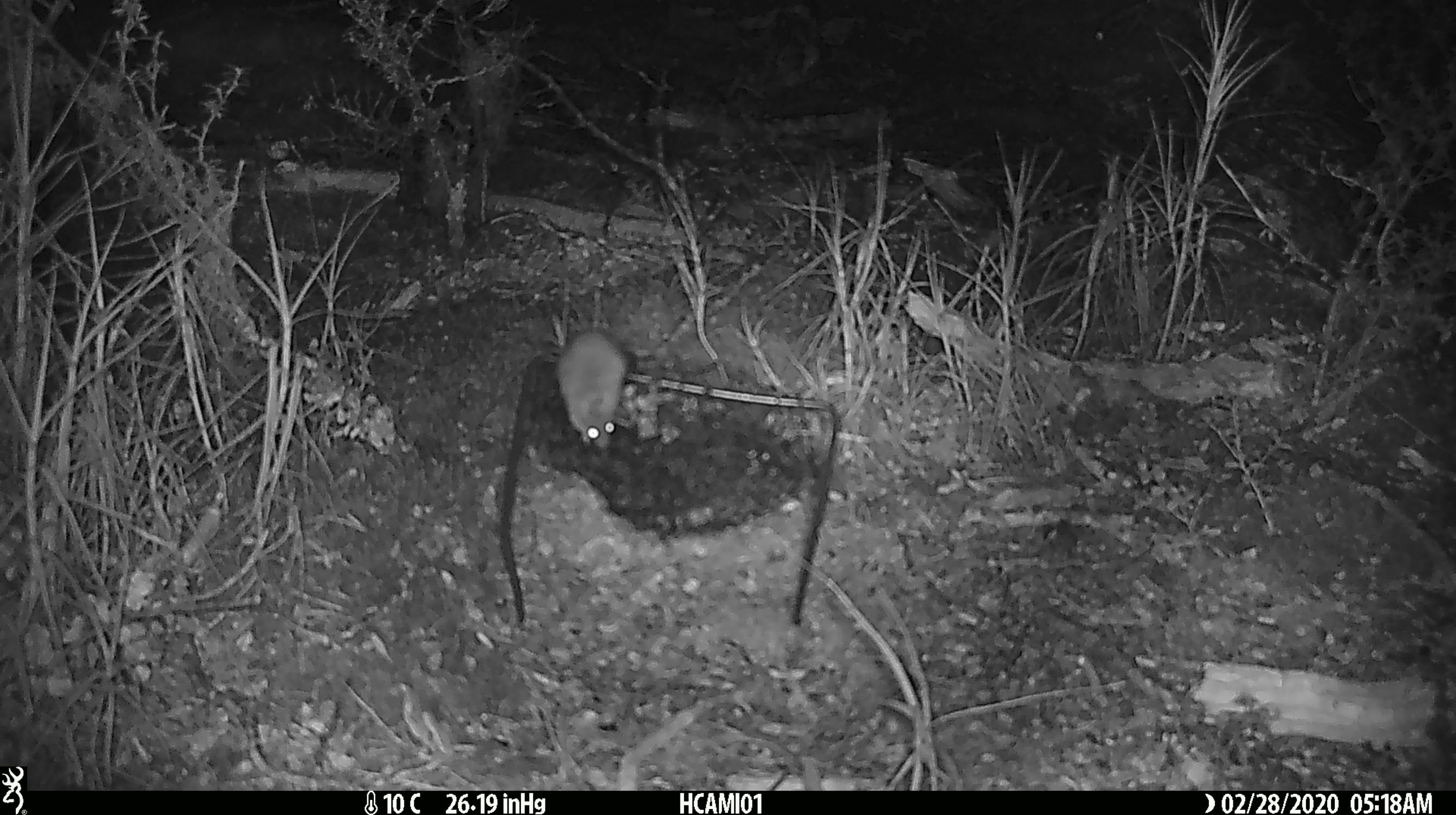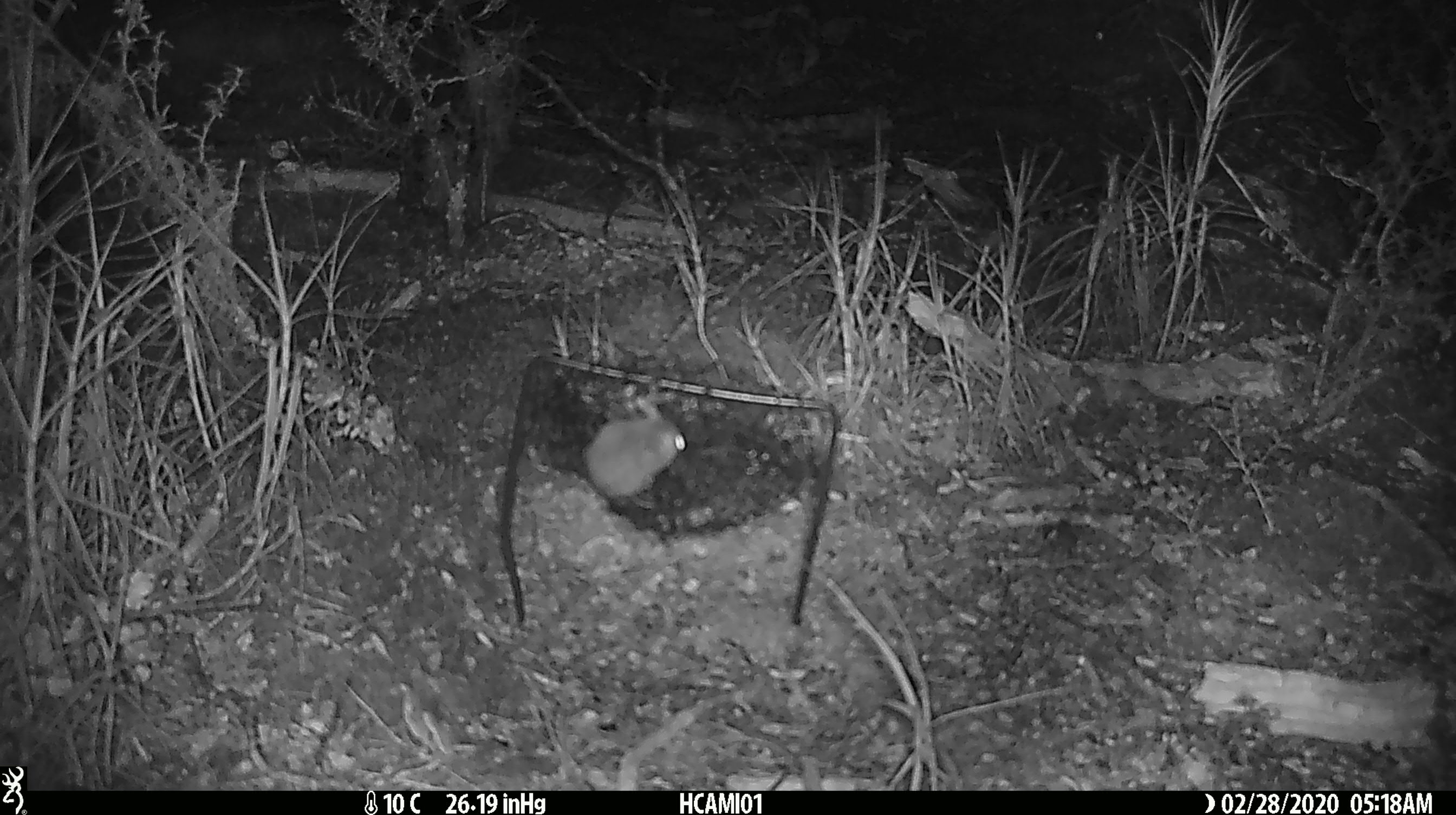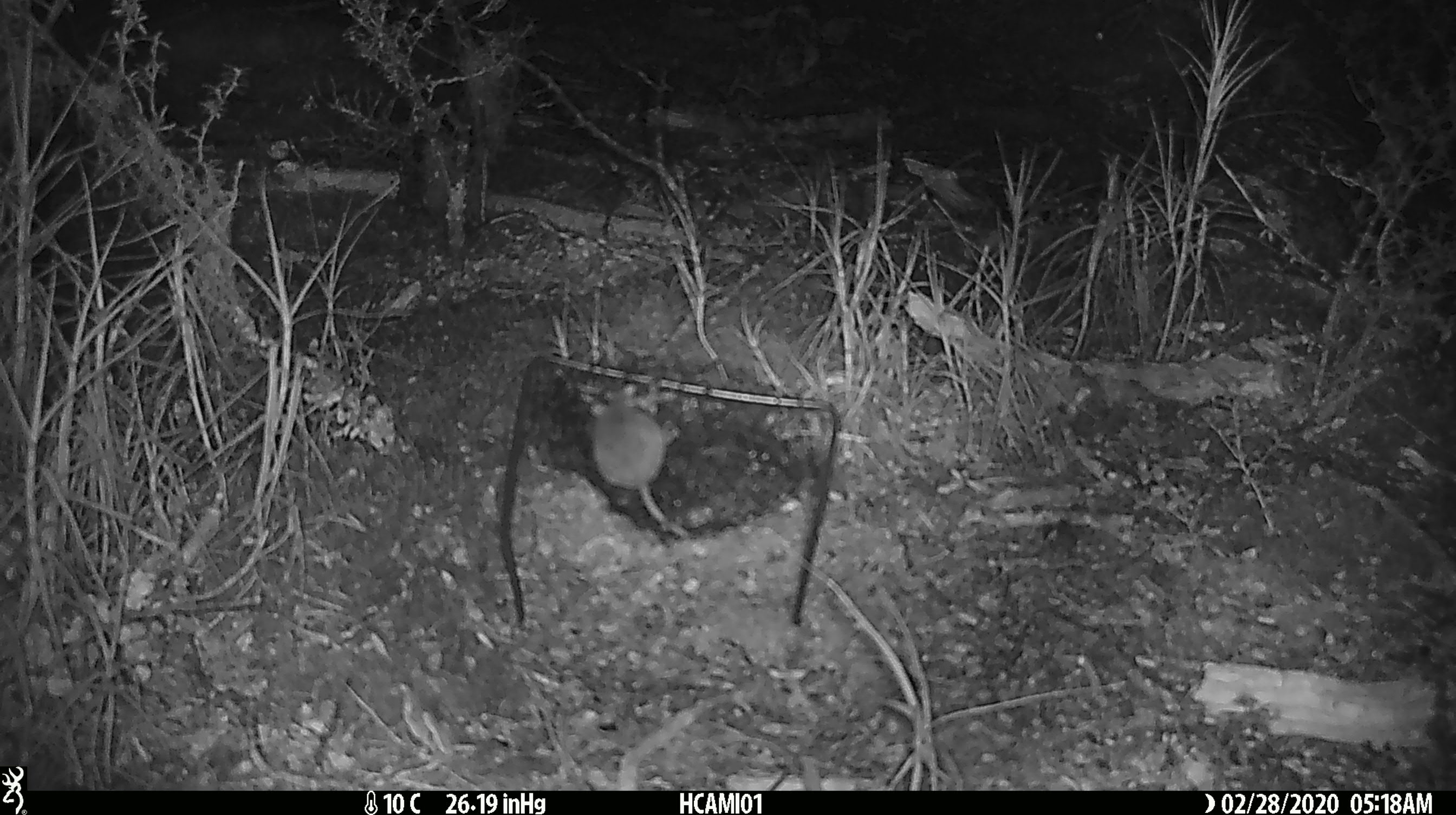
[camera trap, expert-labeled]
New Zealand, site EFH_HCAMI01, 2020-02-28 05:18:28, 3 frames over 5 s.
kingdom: Animalia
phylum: Chordata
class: Mammalia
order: Rodentia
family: Muridae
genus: Mus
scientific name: Mus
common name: mouse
Mouse (Mus).